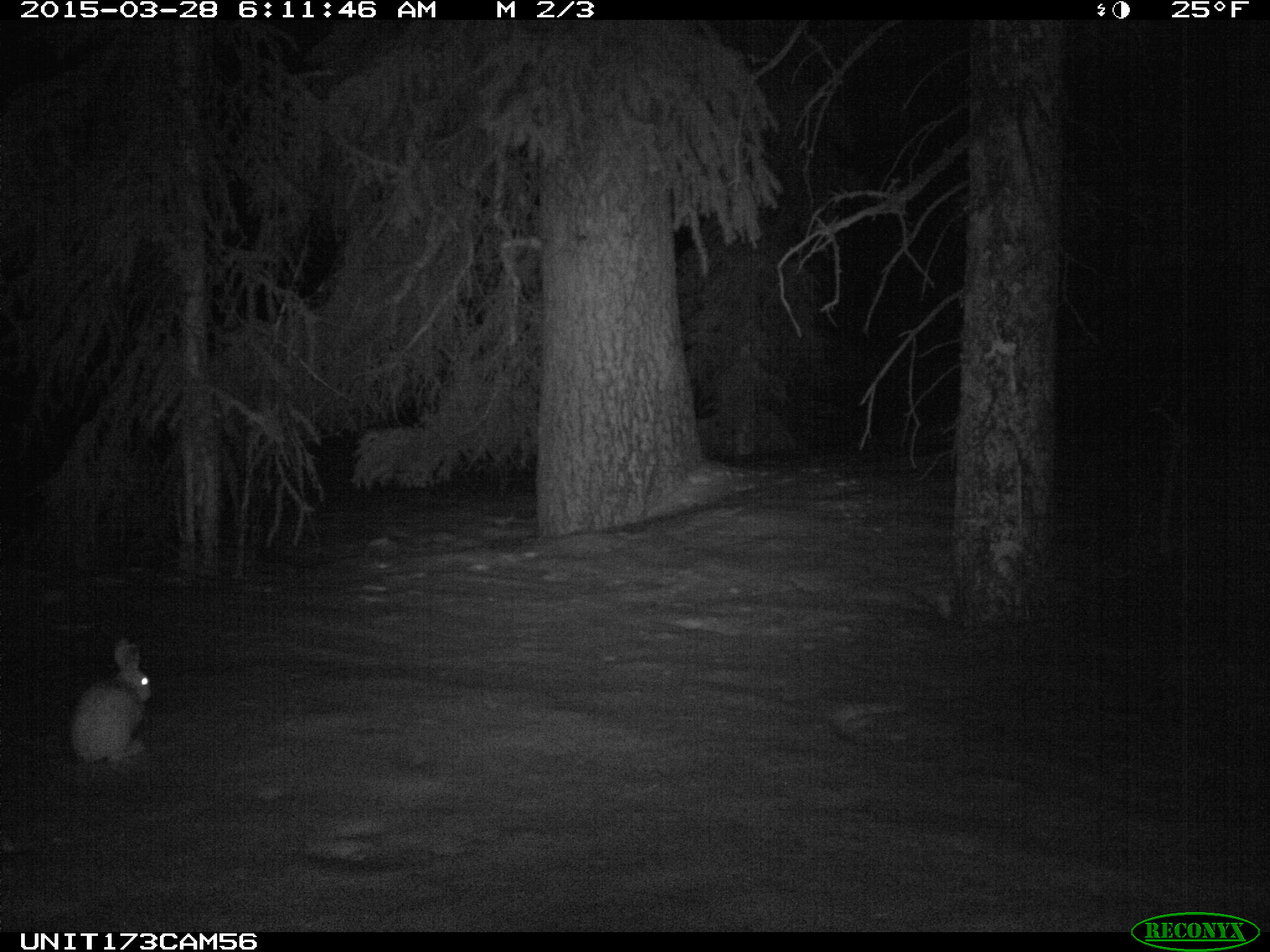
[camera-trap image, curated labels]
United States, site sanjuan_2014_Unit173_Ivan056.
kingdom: Animalia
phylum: Chordata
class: Mammalia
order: Lagomorpha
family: Leporidae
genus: Lepus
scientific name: Lepus americanus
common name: snowshoe hare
Lepus americanus (snowshoe hare).